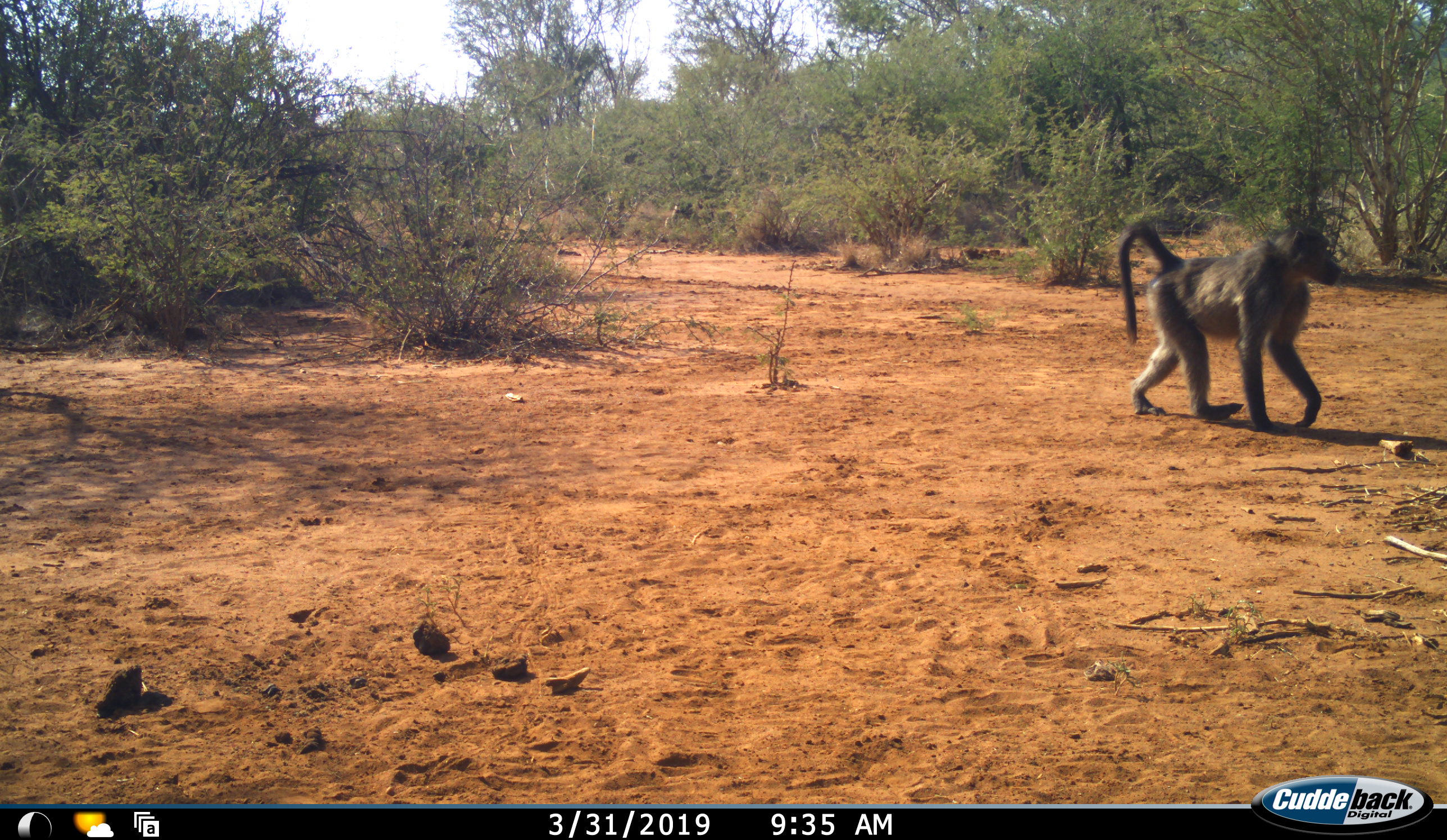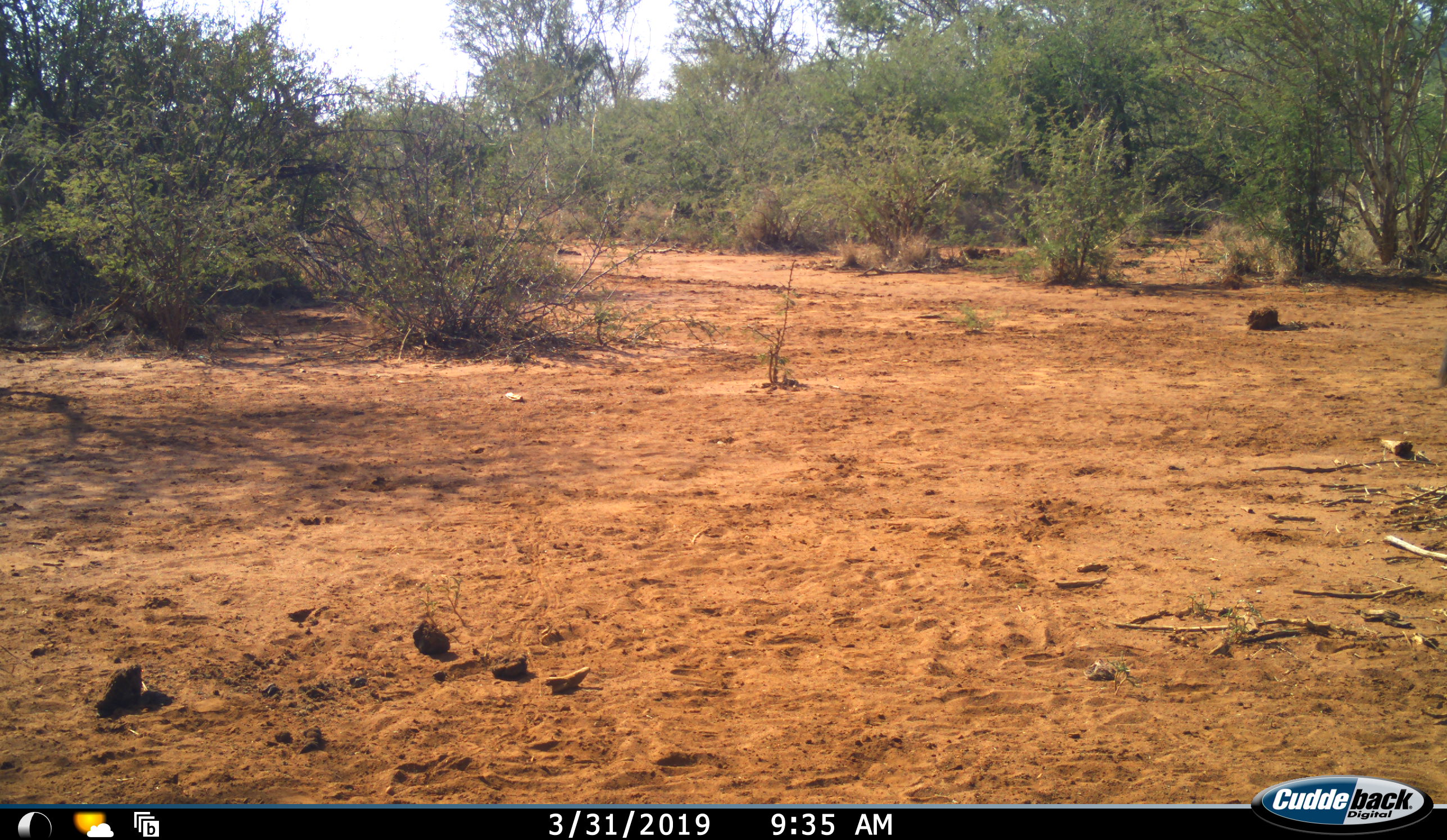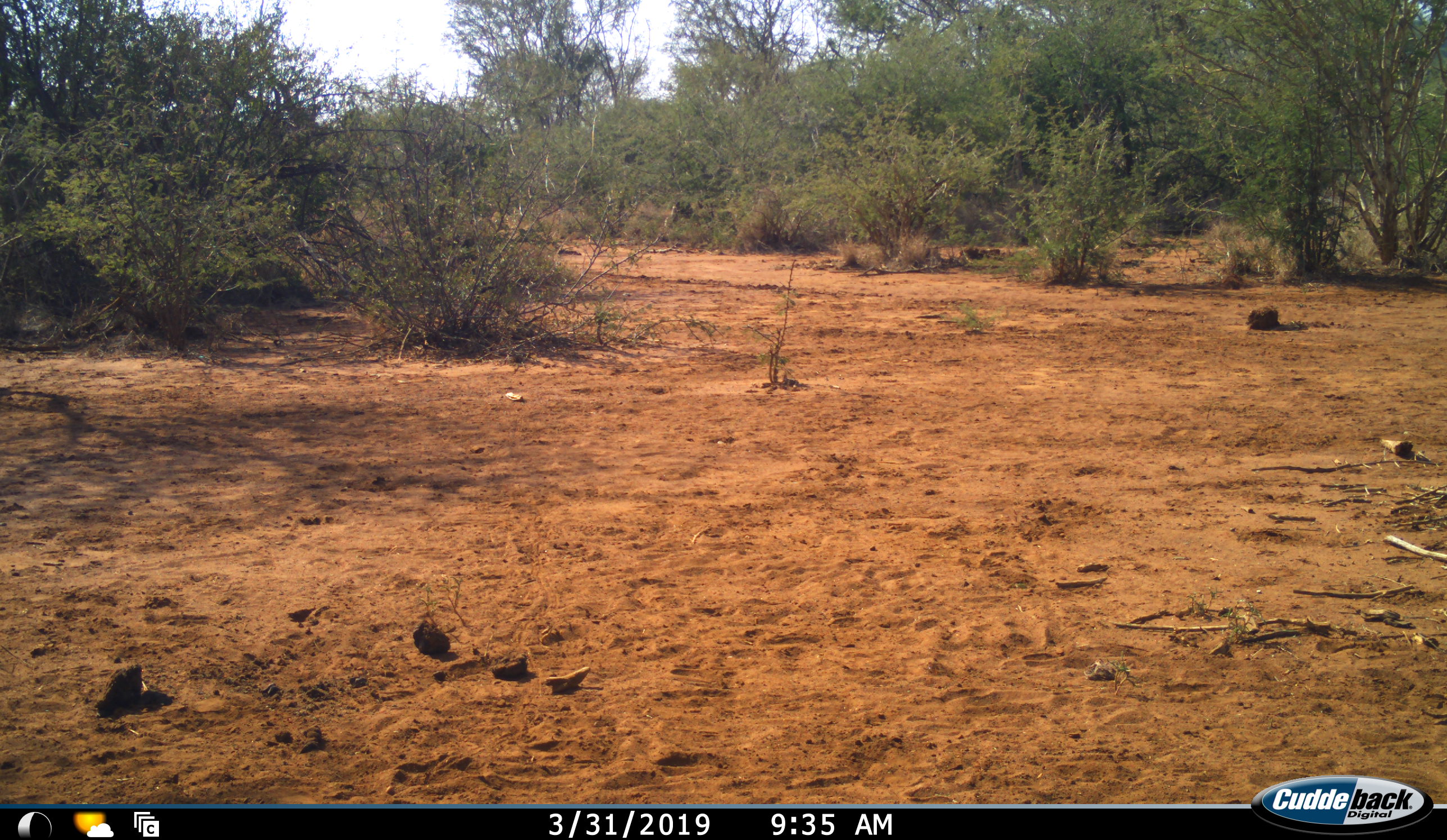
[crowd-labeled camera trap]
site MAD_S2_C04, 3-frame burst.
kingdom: Animalia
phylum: Chordata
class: Mammalia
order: Primates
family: Cercopithecidae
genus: Papio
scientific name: Papio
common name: baboon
Baboon (Papio), count 1. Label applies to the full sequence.